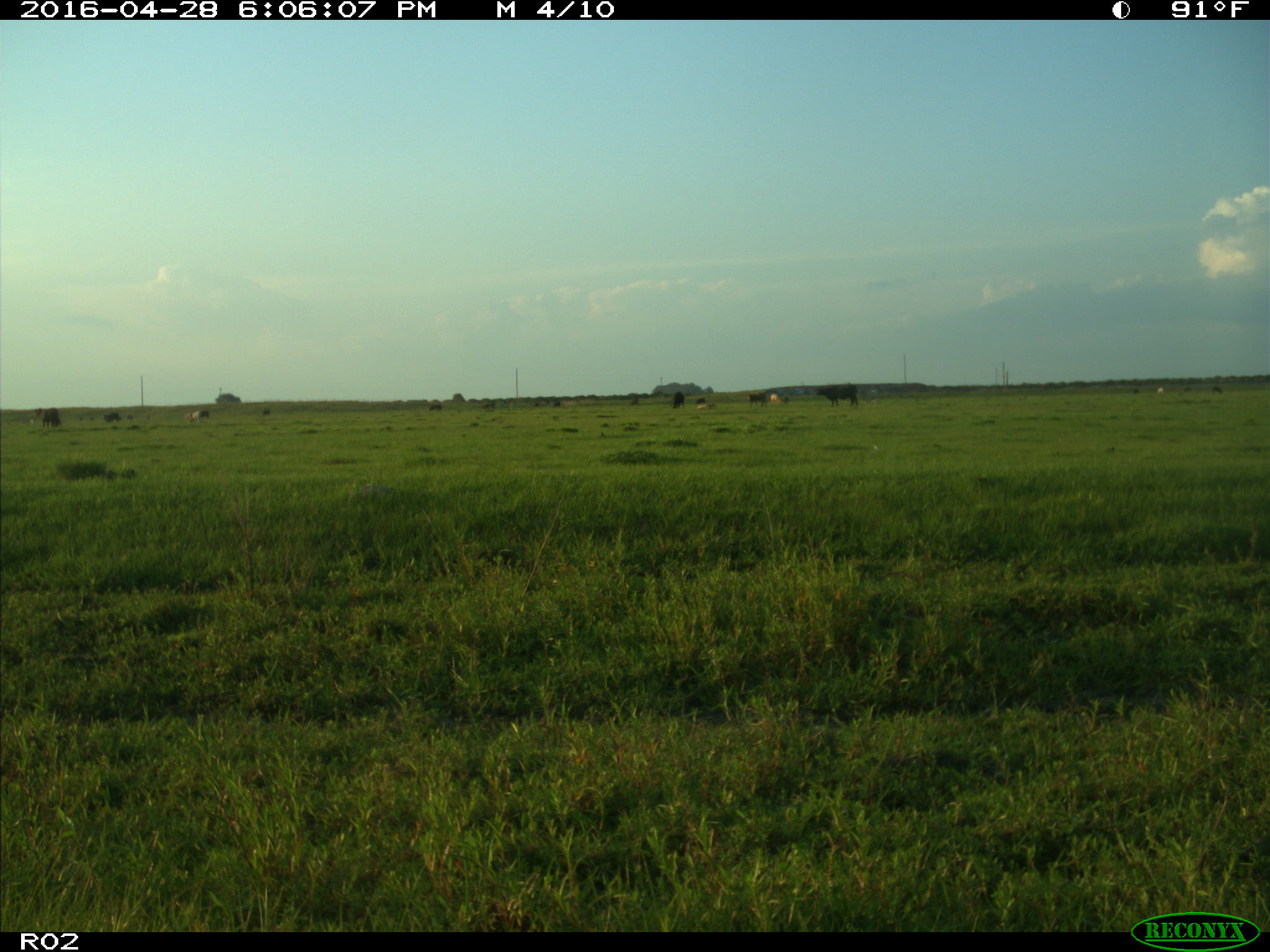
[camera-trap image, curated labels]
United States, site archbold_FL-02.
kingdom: Animalia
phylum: Chordata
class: Mammalia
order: Artiodactyla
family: Bovidae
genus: Bos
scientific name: Bos taurus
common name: domestic cow